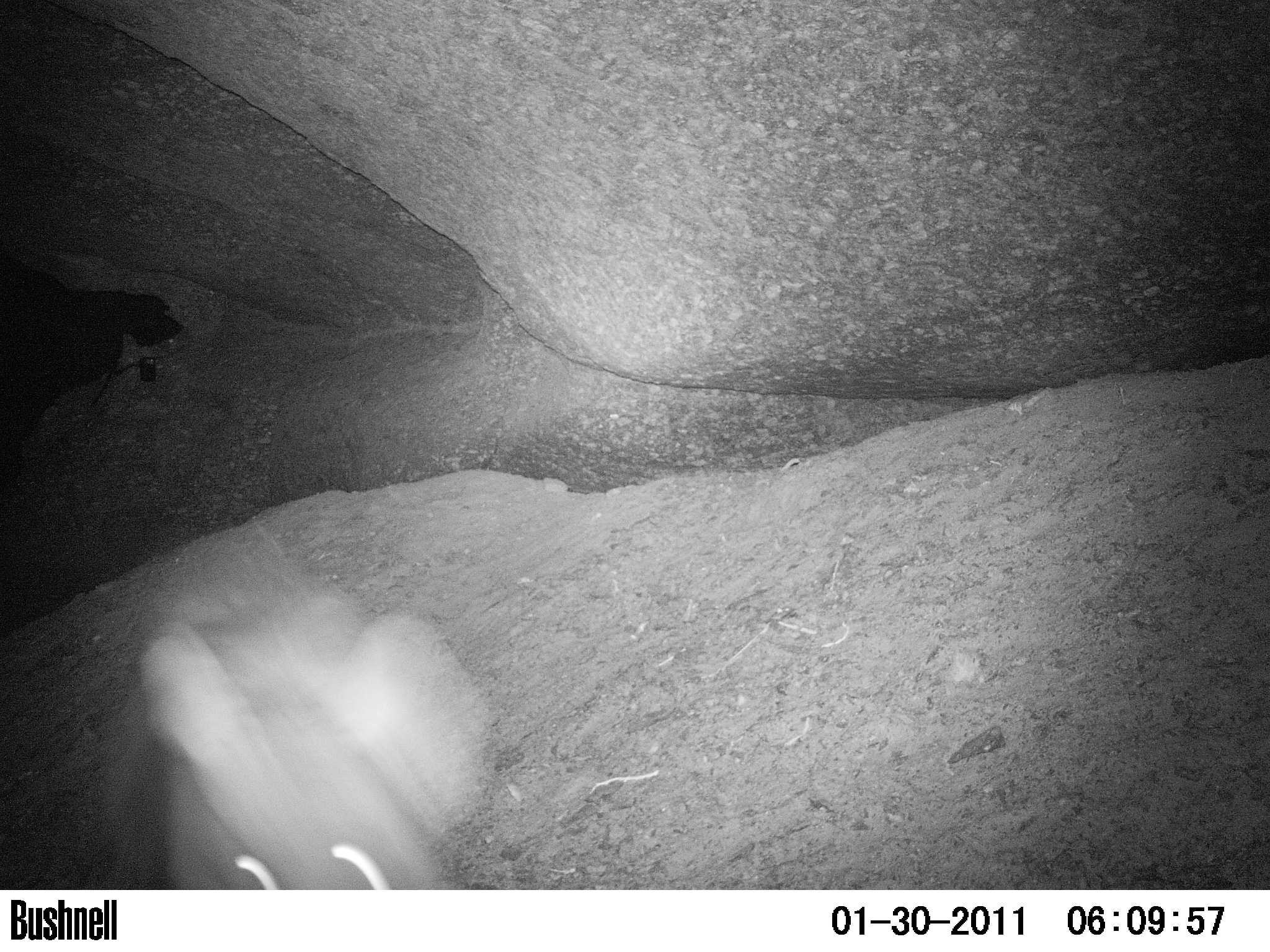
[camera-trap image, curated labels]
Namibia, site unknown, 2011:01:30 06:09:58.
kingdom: Animalia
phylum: Chordata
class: Mammalia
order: Carnivora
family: Hyaenidae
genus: Parahyaena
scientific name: Parahyaena brunnea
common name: brown hyena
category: hyaena brunnea